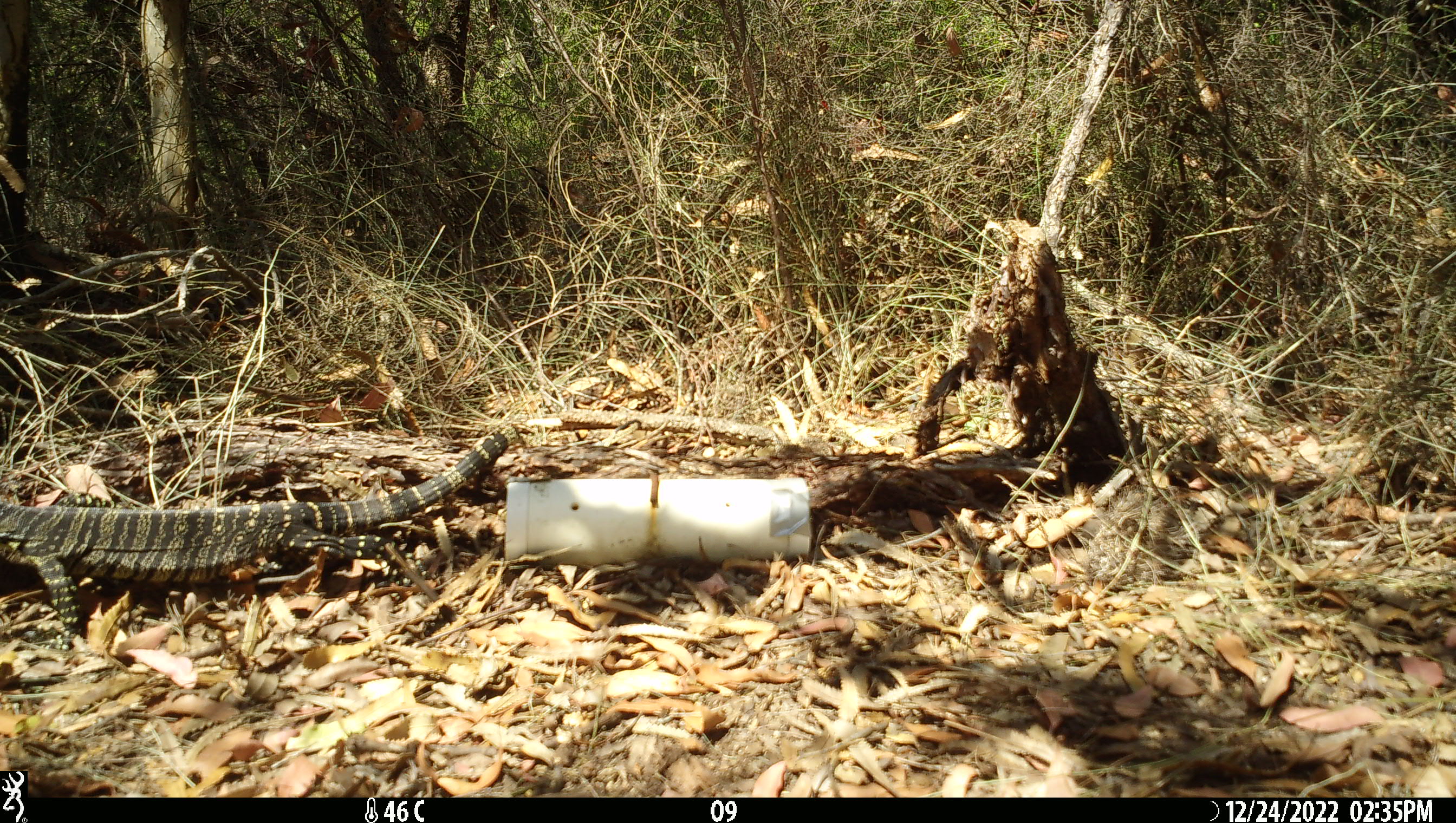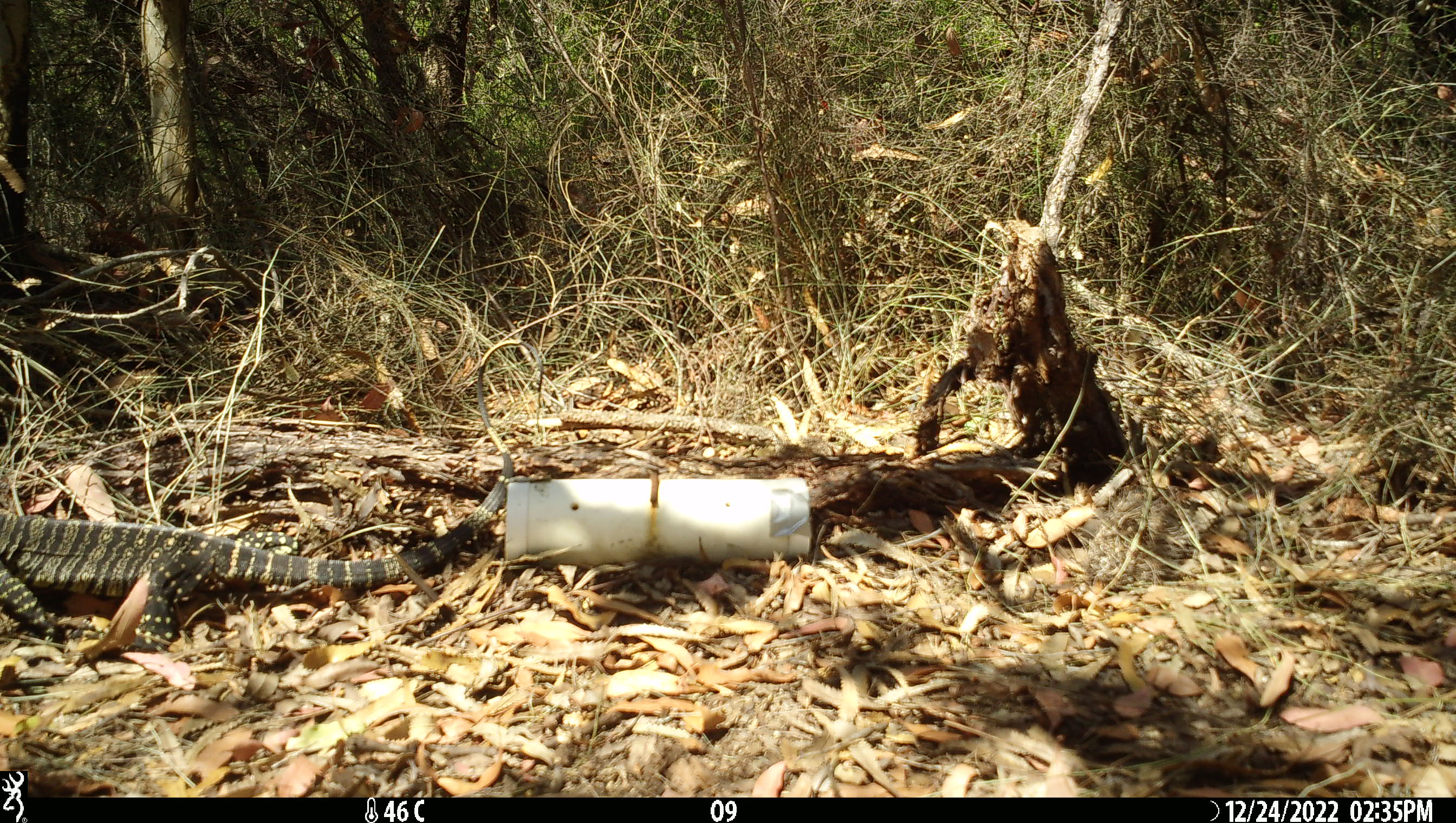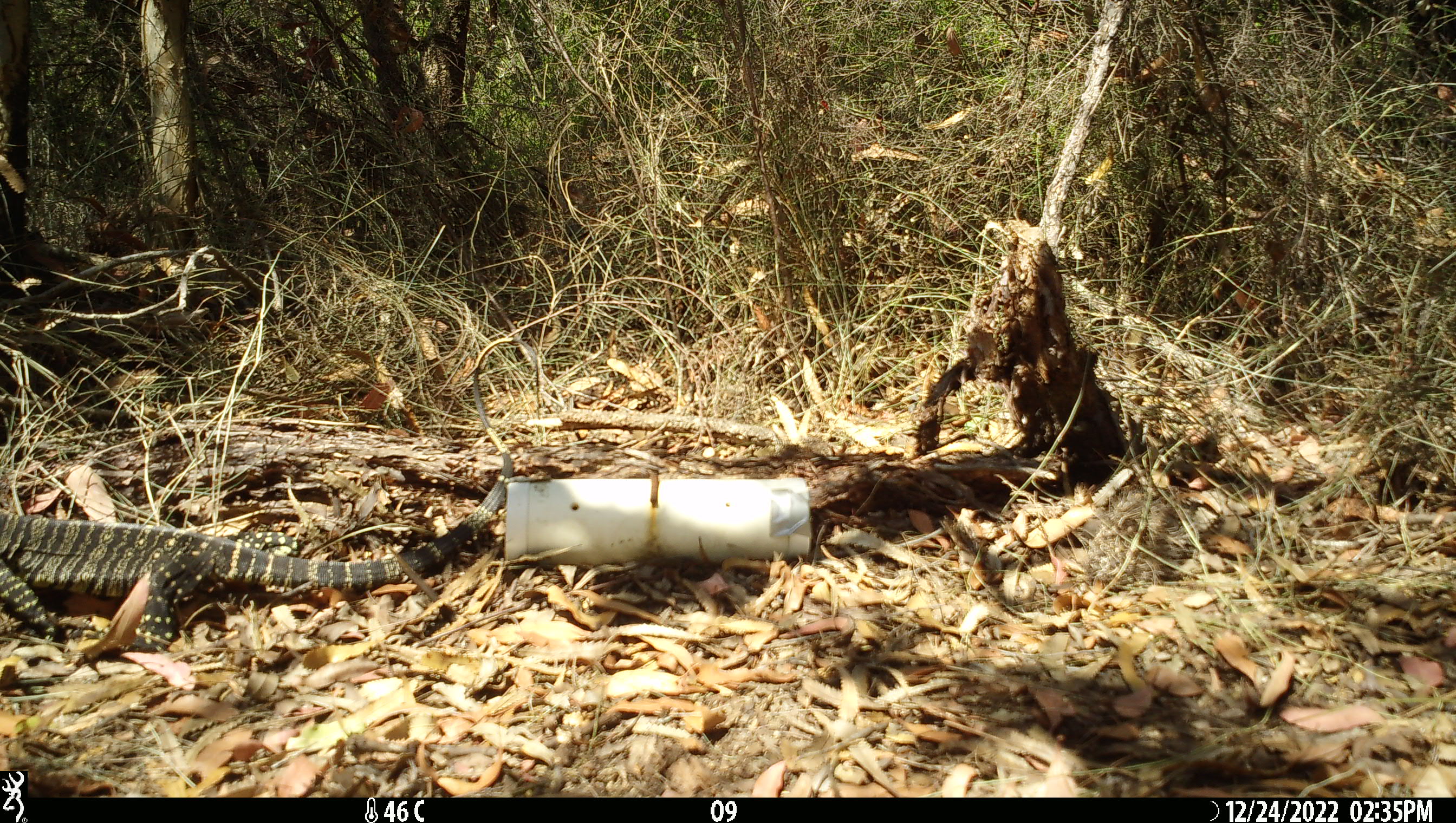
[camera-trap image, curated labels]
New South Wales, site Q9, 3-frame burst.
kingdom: Animalia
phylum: Chordata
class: Reptilia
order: Squamata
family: Varanidae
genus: Varanus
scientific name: Varanus varius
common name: lace monitor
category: goanna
Goanna (lace monitor) (Varanus varius).